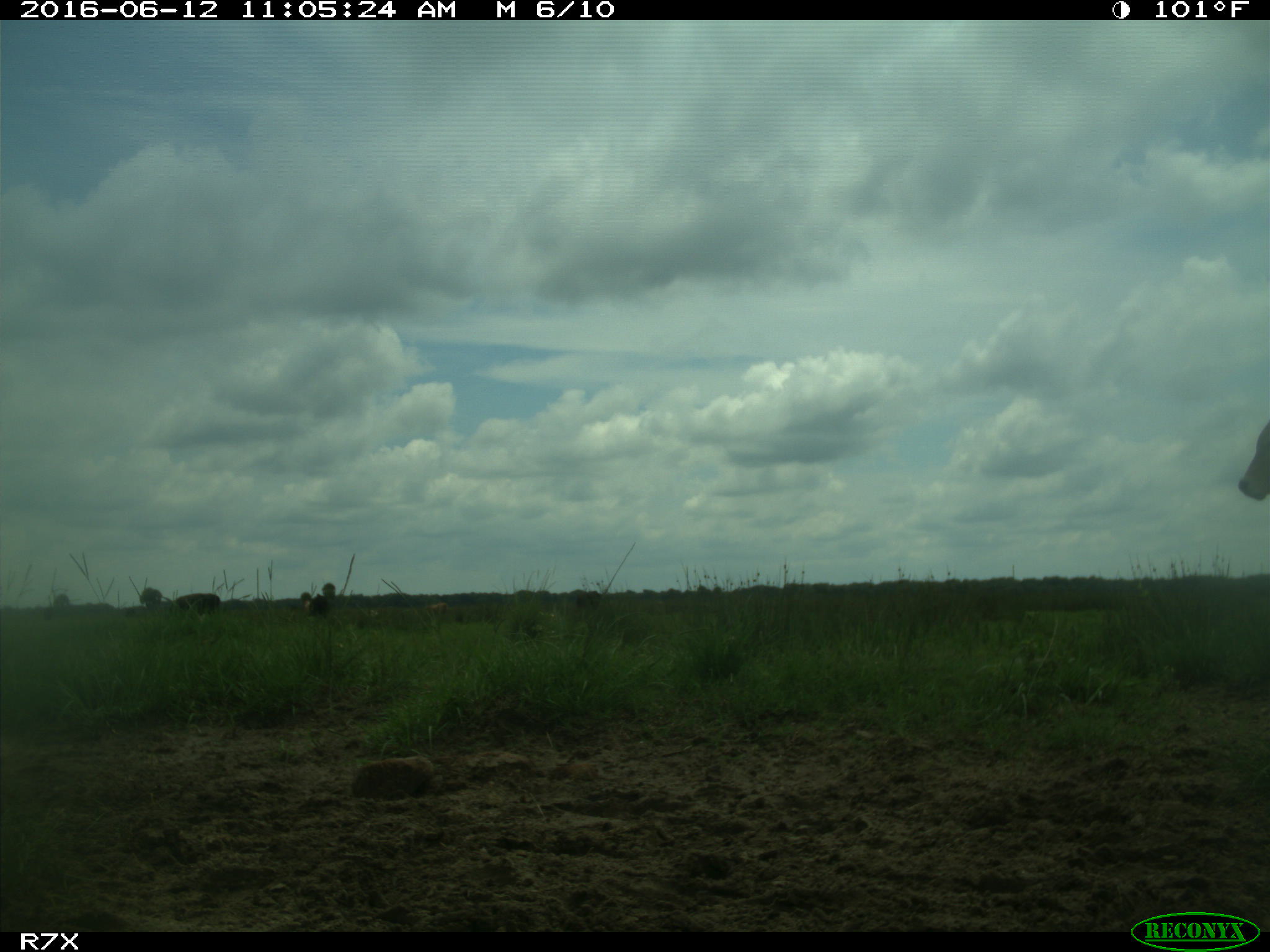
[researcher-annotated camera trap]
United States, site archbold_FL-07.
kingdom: Animalia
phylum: Chordata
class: Mammalia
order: Artiodactyla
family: Bovidae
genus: Bos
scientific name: Bos taurus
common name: domestic cow